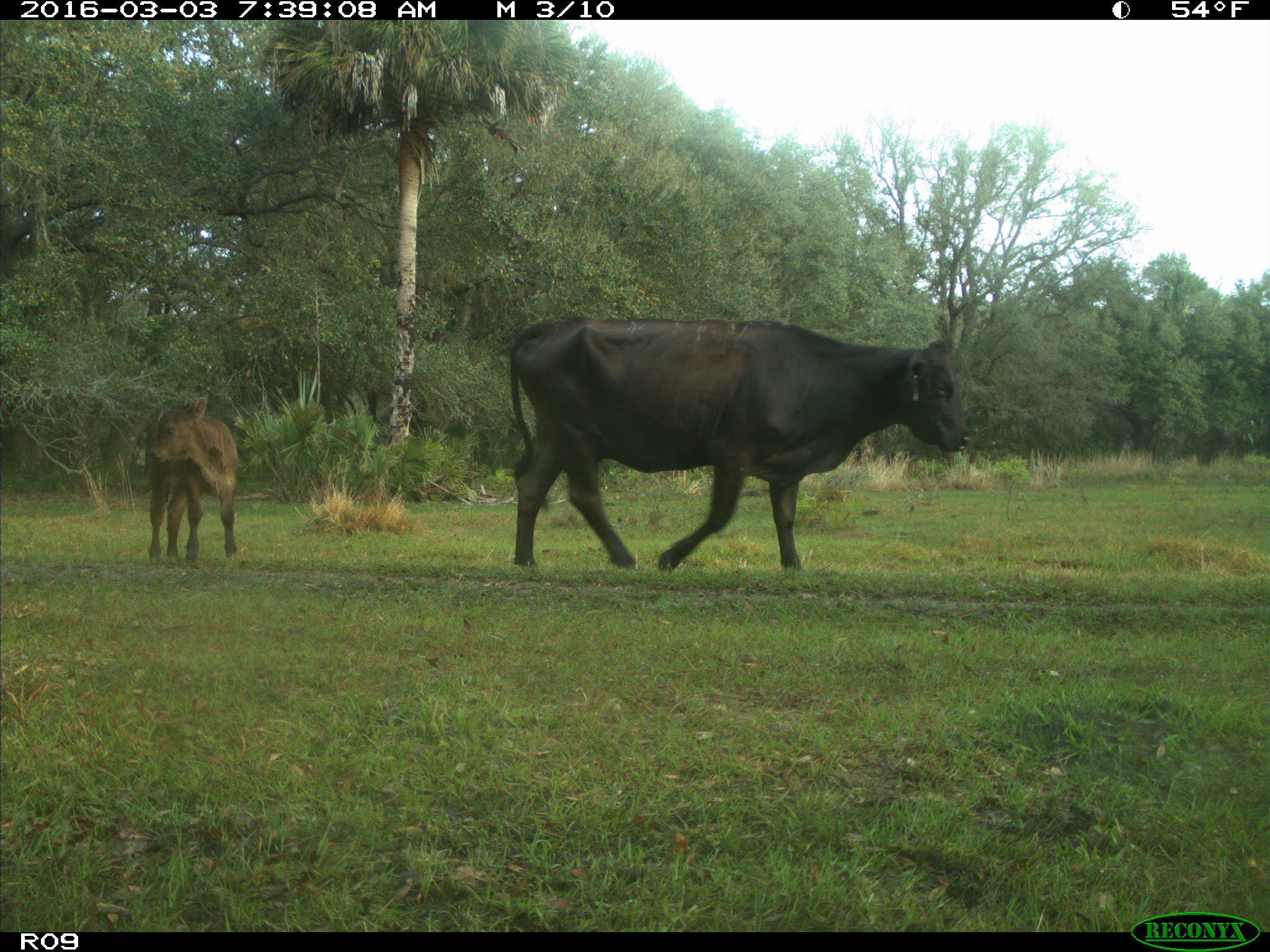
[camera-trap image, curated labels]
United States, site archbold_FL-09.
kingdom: Animalia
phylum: Chordata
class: Mammalia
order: Artiodactyla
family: Bovidae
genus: Bos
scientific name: Bos taurus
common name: domestic cow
Bos taurus (domestic cow).